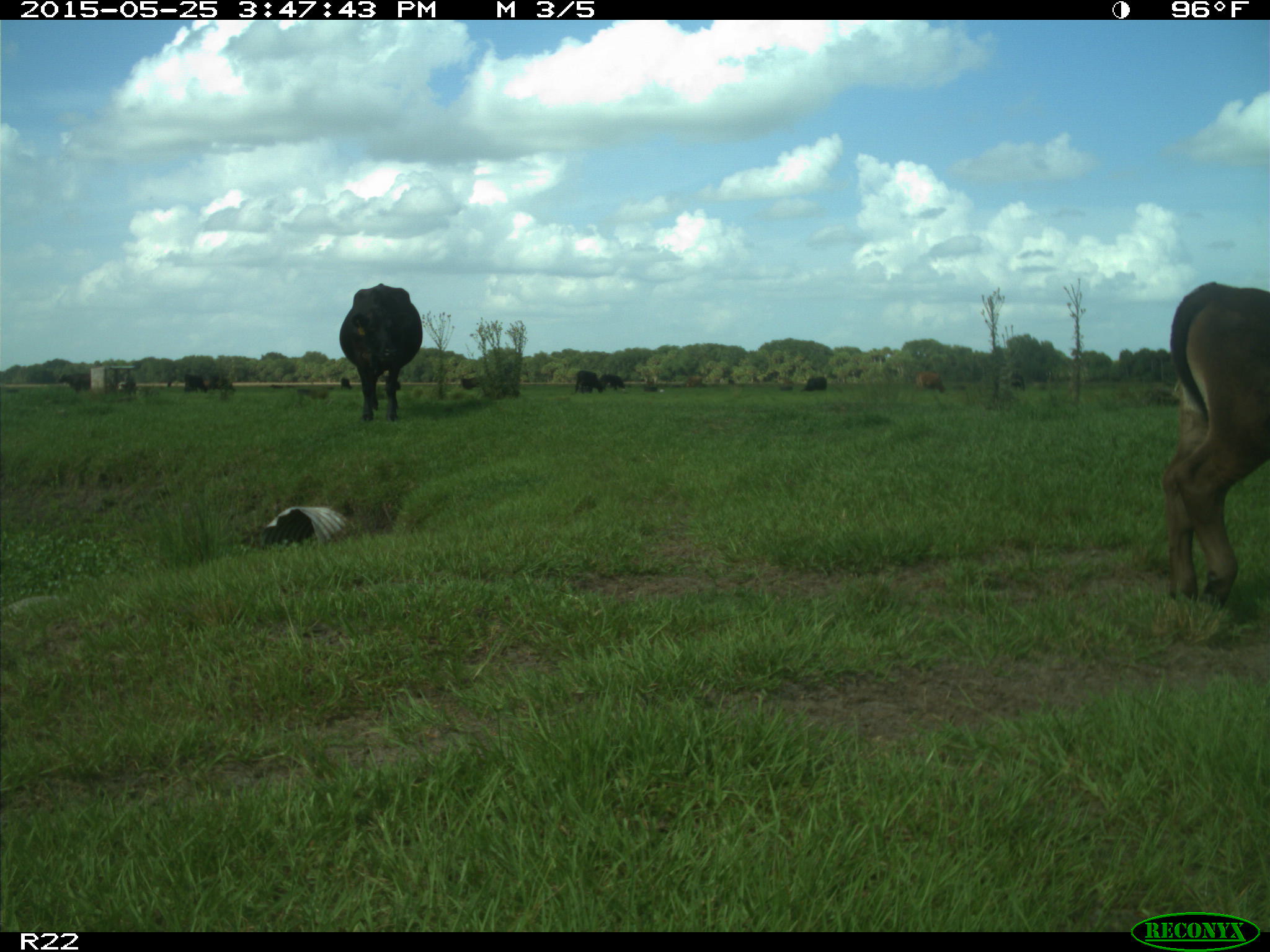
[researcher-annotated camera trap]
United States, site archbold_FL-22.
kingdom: Animalia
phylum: Chordata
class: Mammalia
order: Artiodactyla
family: Bovidae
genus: Bos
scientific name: Bos taurus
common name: domestic cow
Bos taurus (domestic cow).